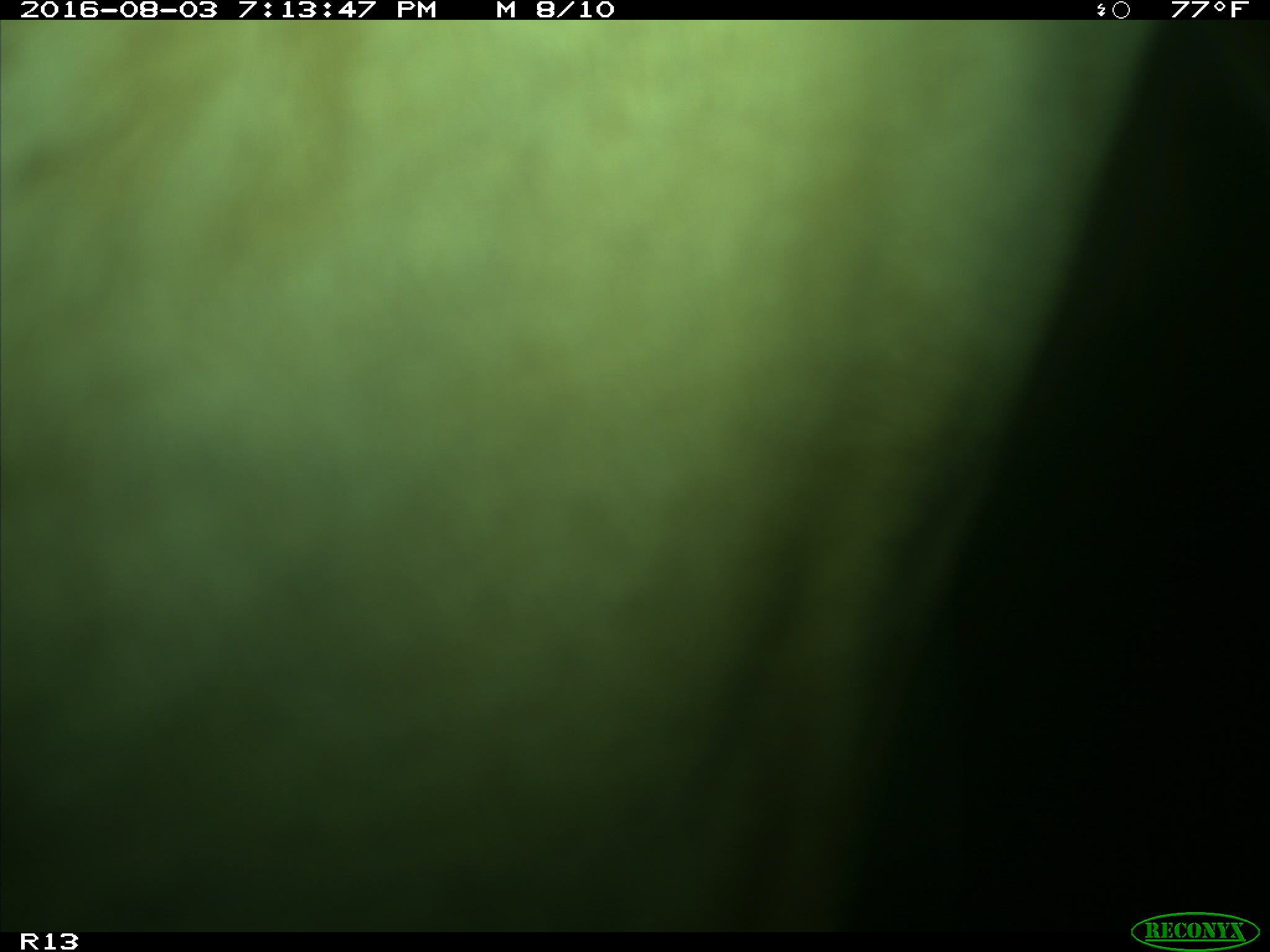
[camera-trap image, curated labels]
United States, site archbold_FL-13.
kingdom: Animalia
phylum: Chordata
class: Mammalia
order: Artiodactyla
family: Bovidae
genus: Bos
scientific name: Bos taurus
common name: domestic cow